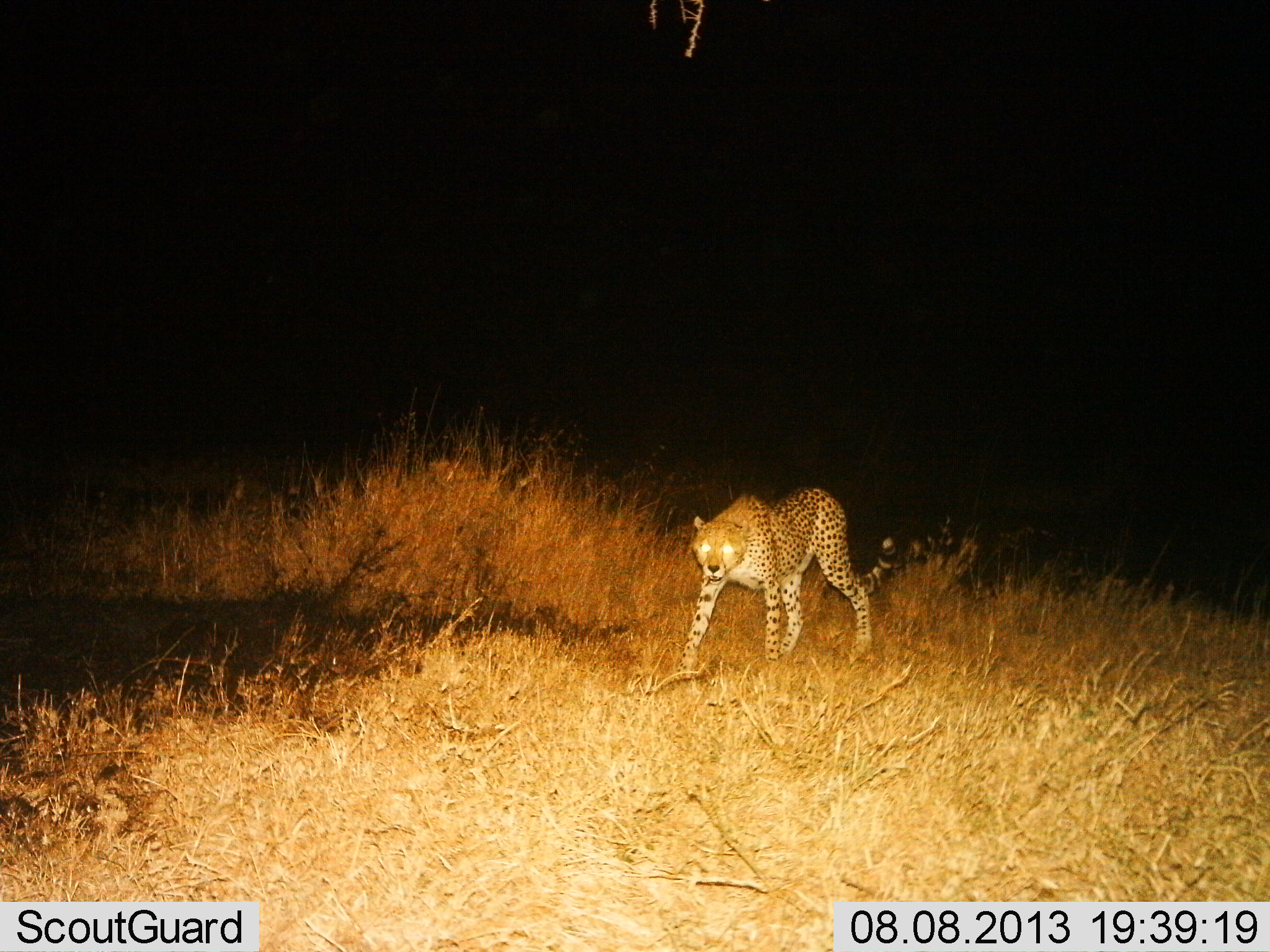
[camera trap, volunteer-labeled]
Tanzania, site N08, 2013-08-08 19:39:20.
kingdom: Animalia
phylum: Chordata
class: Mammalia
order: Carnivora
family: Felidae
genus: Acinonyx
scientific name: Acinonyx jubatus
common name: cheetah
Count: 1.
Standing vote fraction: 20%.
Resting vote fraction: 0%.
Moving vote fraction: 80%.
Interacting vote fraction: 0%.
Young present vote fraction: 0%.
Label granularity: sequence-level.